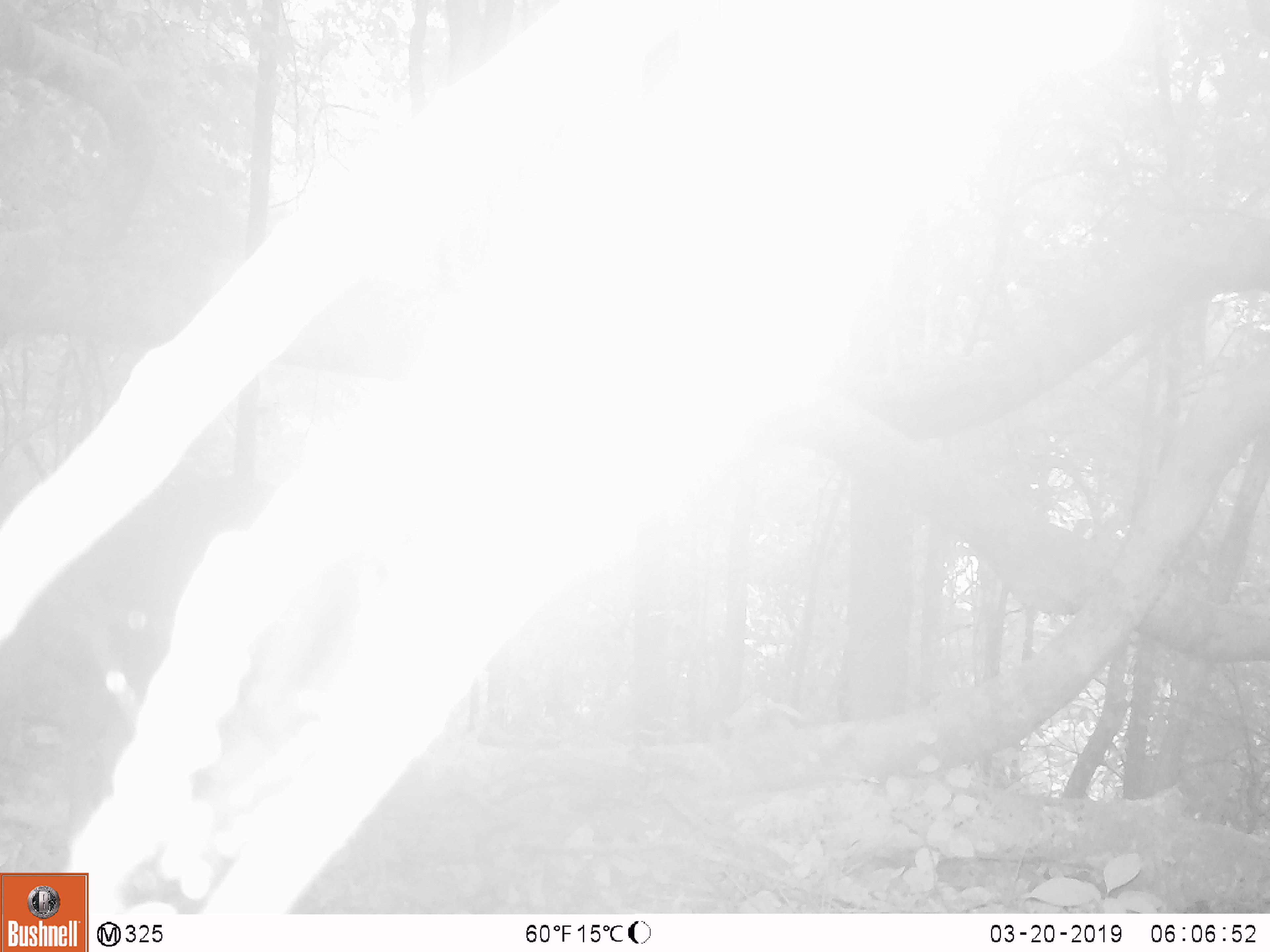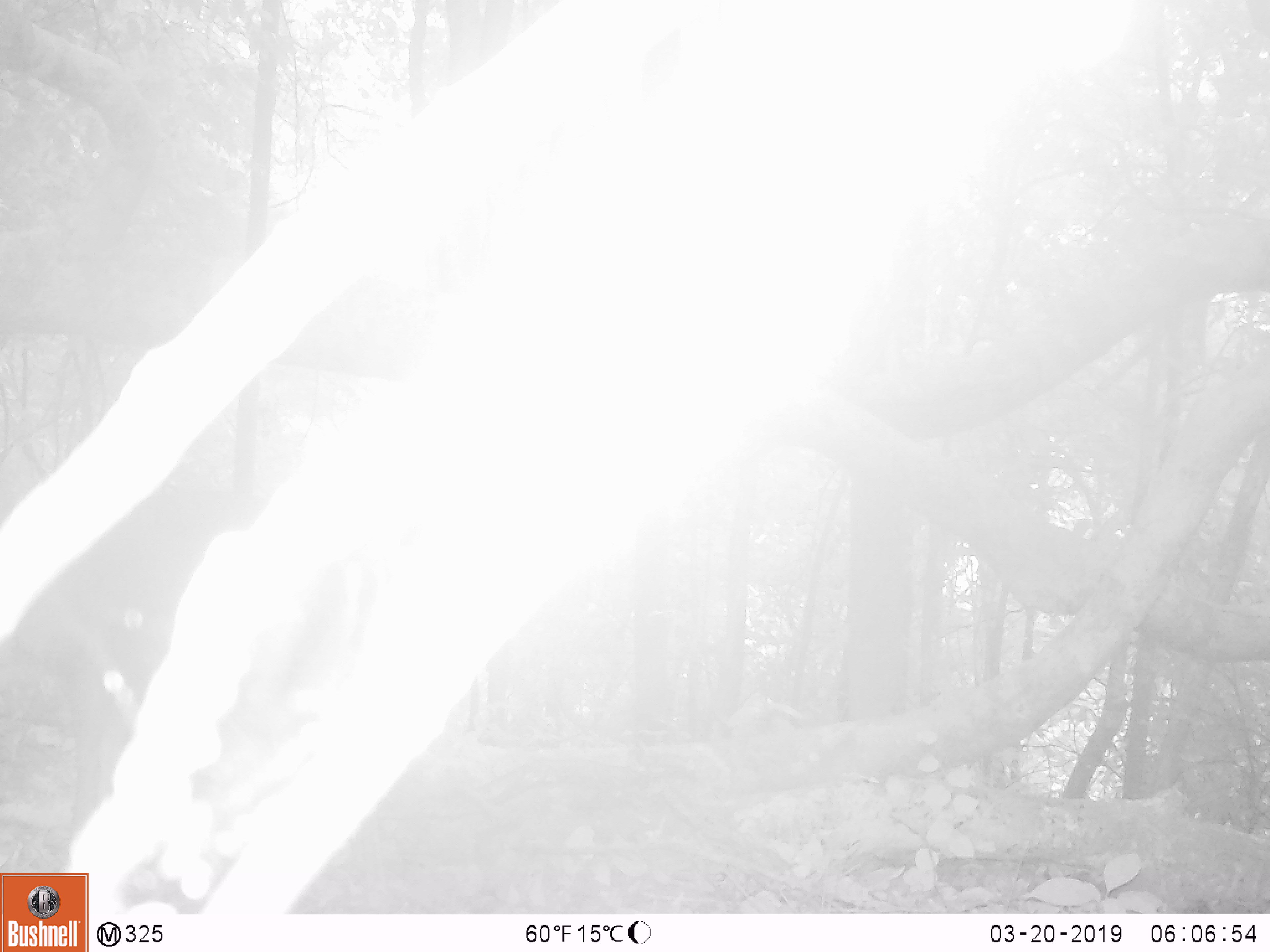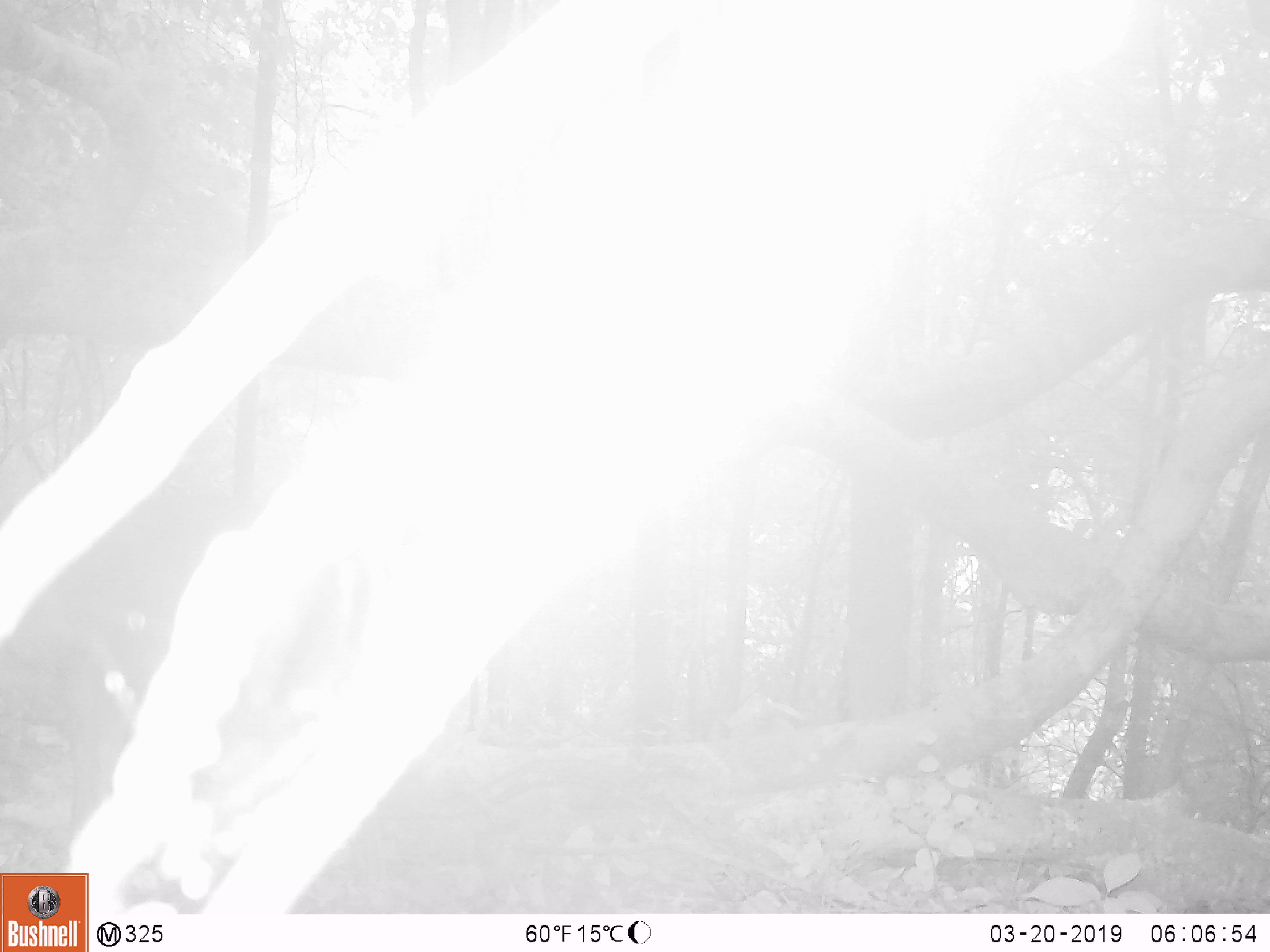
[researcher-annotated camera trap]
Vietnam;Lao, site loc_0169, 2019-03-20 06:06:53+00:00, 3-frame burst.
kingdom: Animalia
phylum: Chordata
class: Mammalia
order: Artiodactyla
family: Cervidae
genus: Muntiacus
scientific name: Muntiacus rooseveltorum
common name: roosevelt's muntjac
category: roosevelts muntjac group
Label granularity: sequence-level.